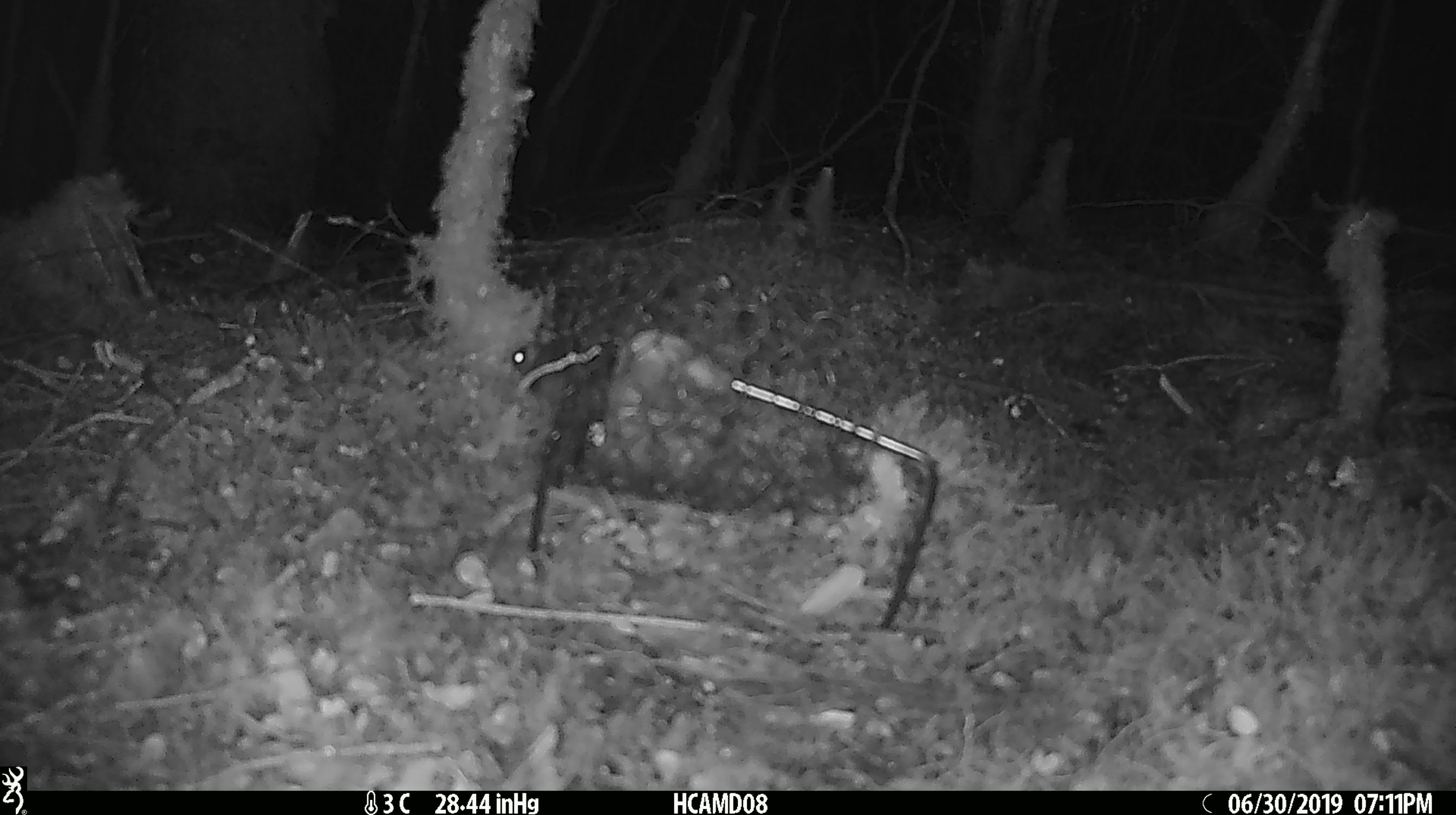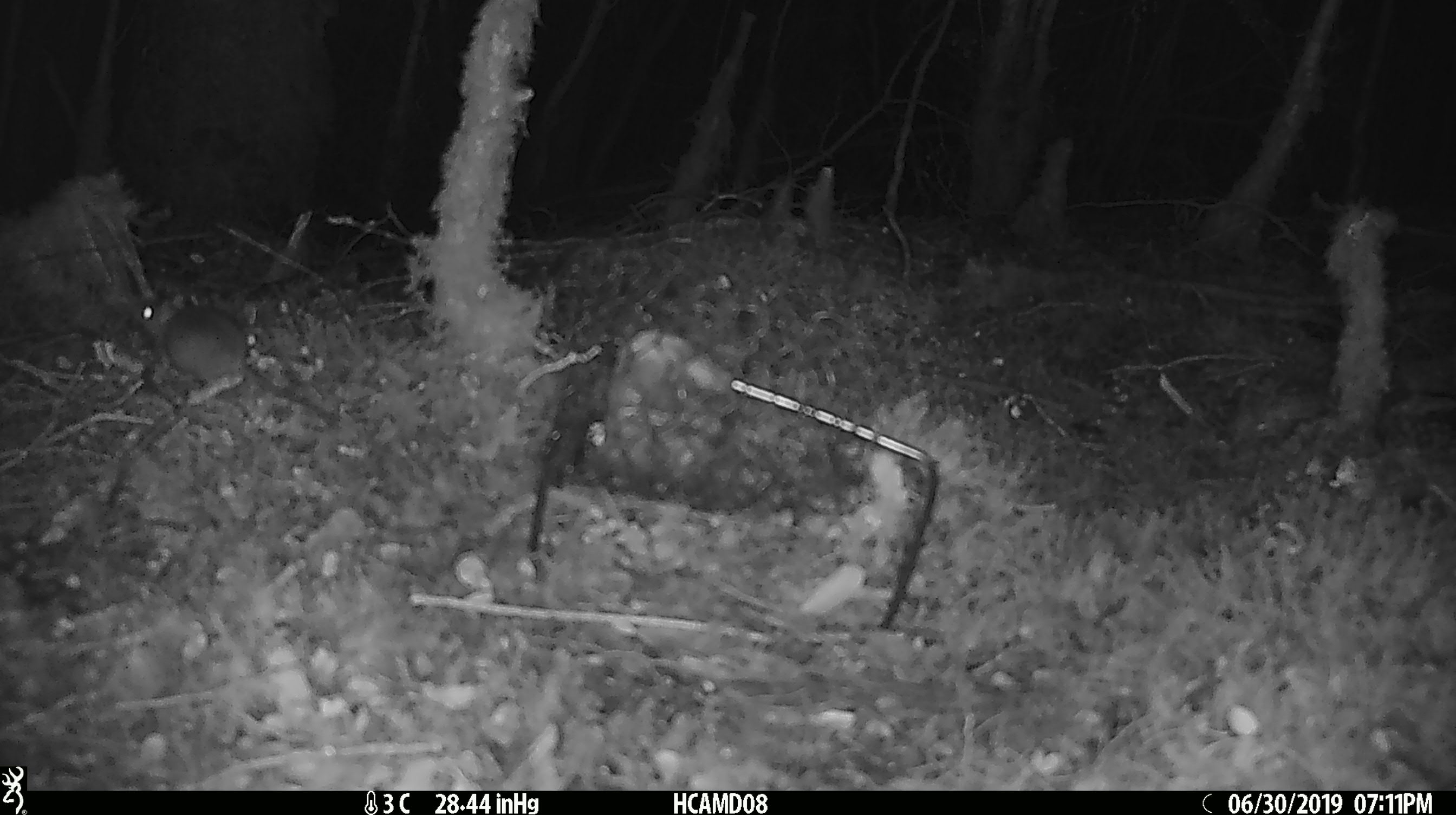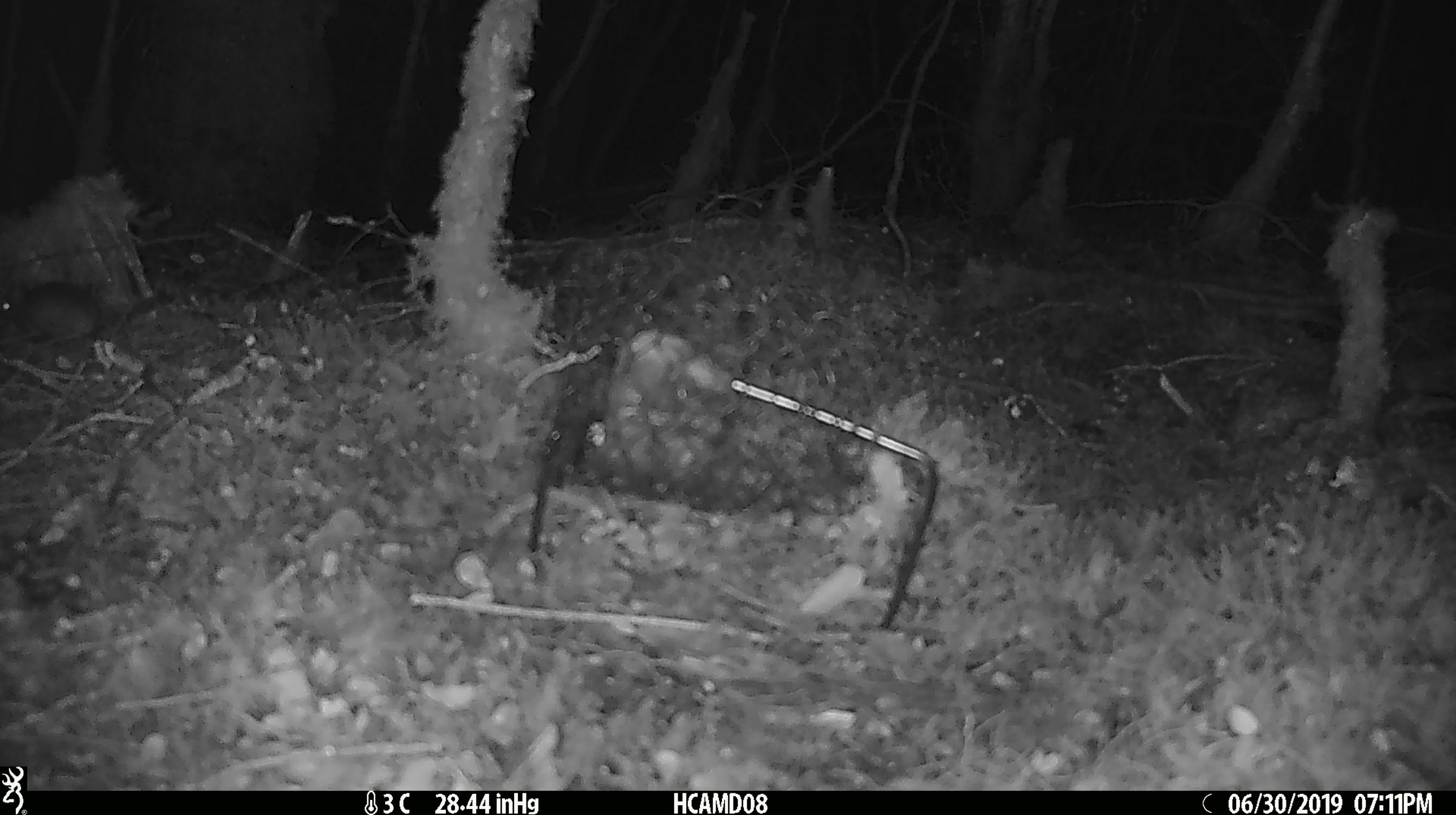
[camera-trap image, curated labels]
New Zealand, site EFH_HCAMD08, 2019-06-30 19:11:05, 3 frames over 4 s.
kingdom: Animalia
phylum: Chordata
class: Mammalia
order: Rodentia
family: Muridae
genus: Mus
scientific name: Mus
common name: mouse